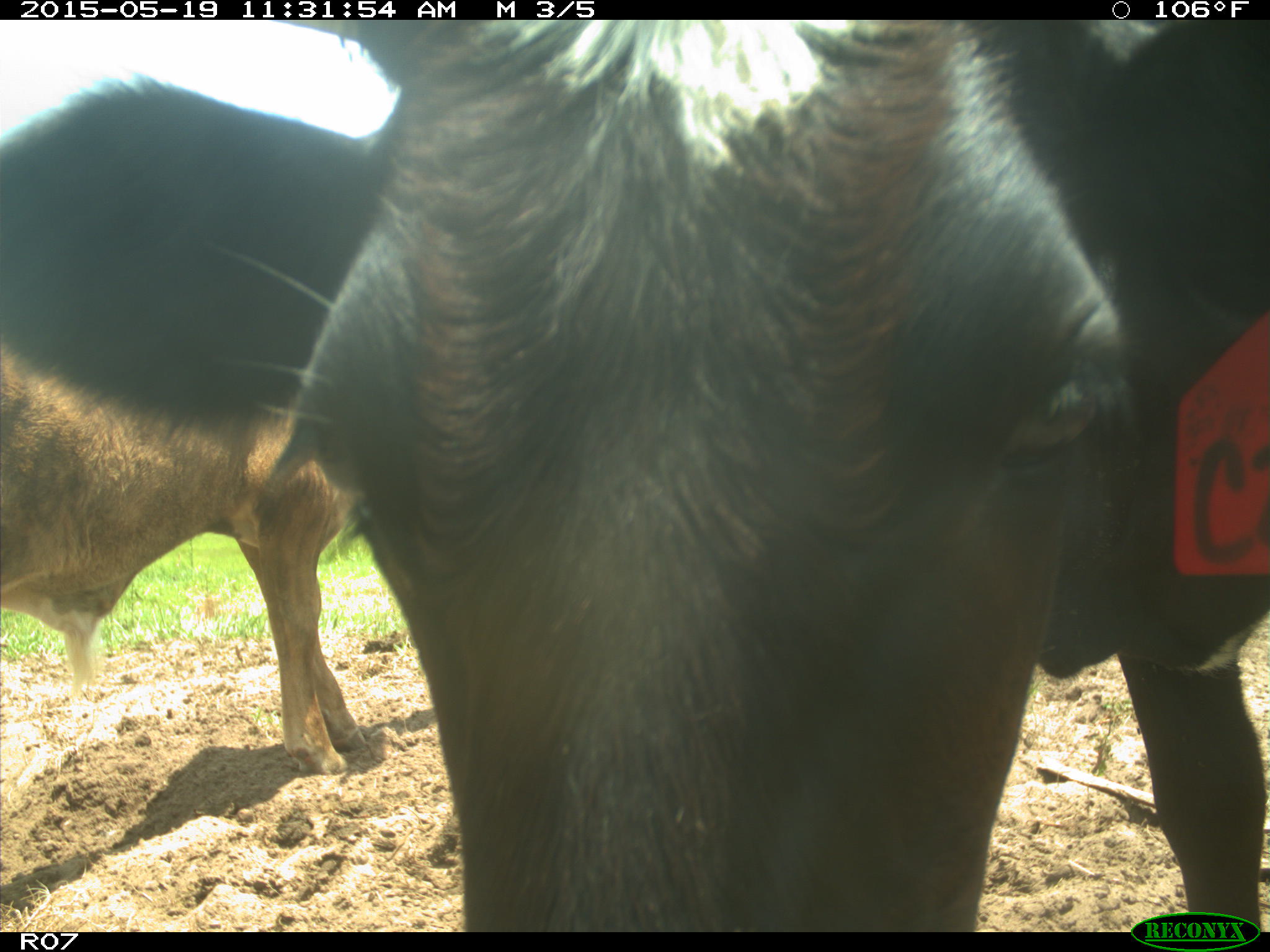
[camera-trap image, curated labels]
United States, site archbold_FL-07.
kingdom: Animalia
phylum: Chordata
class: Mammalia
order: Artiodactyla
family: Bovidae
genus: Bos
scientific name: Bos taurus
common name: domestic cow